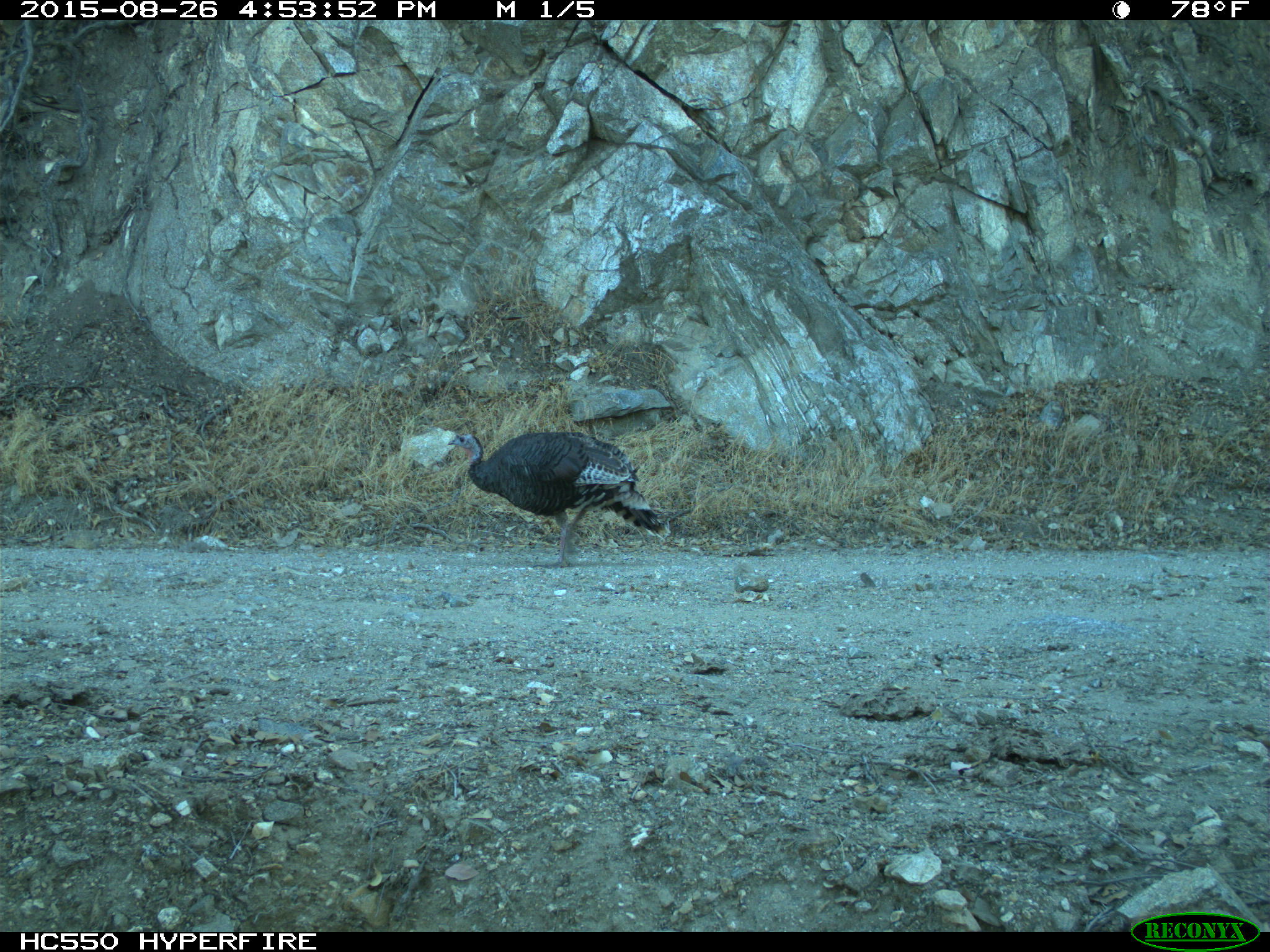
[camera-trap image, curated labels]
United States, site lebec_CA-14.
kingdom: Animalia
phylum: Chordata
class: Aves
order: Galliformes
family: Phasianidae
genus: Meleagris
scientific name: Meleagris gallopavo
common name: wild turkey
Meleagris gallopavo (wild turkey).